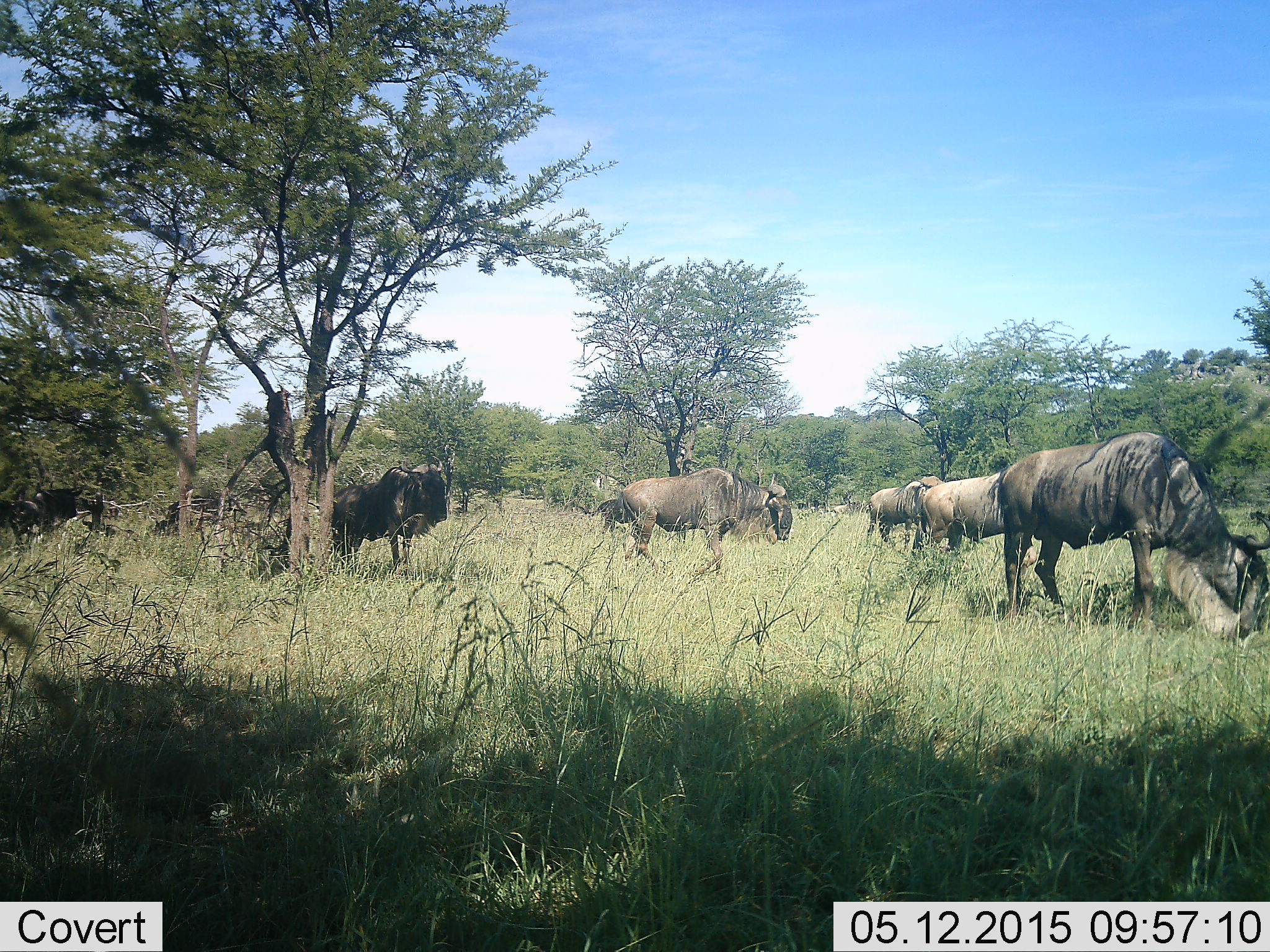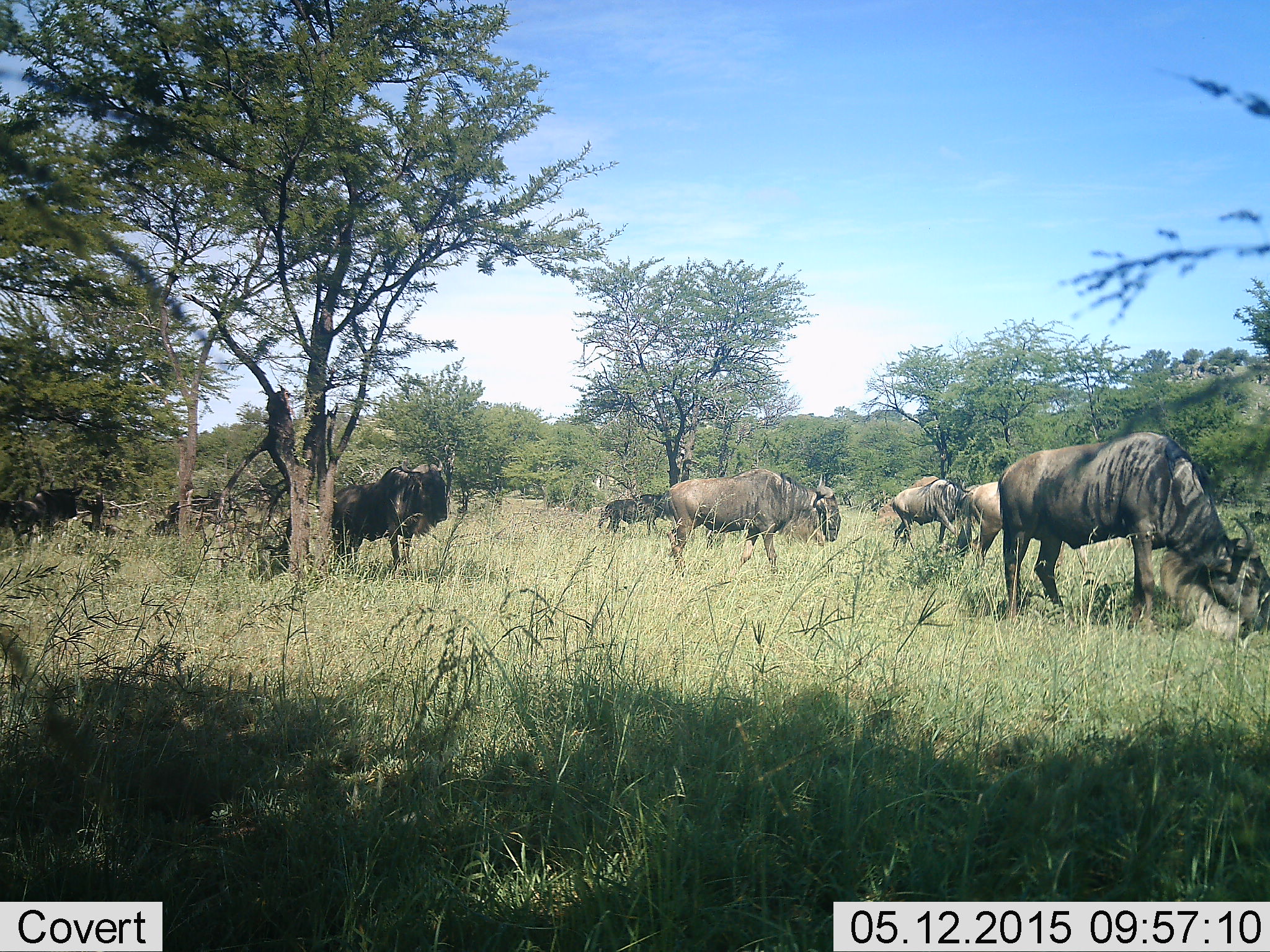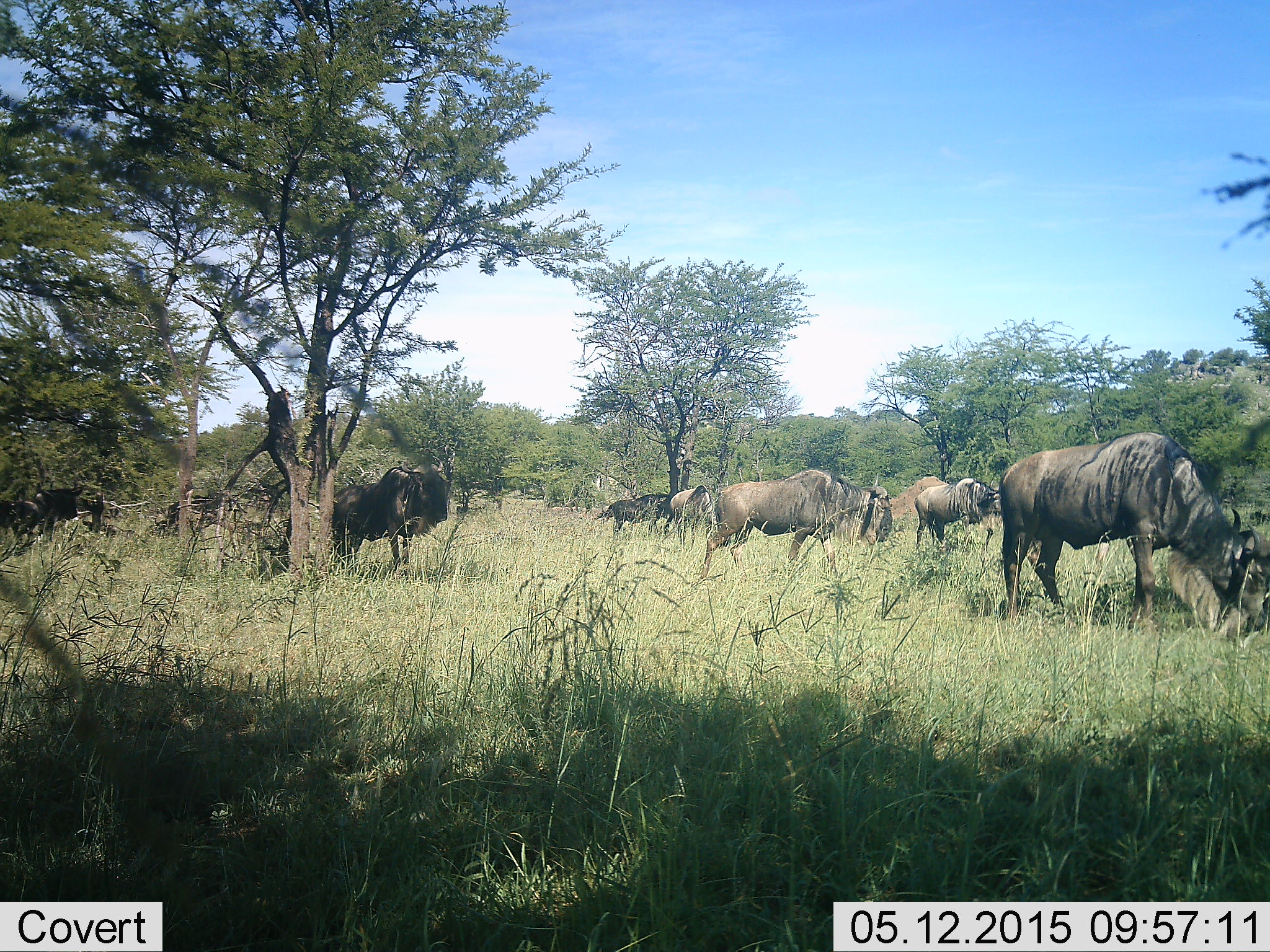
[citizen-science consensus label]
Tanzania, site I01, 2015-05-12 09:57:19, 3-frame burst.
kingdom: Animalia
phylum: Chordata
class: Mammalia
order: Artiodactyla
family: Bovidae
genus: Connochaetes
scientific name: Connochaetes taurinus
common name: blue wildebeest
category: wildebeest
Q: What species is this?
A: Wildebeest (blue wildebeest) (Connochaetes taurinus).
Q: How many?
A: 7.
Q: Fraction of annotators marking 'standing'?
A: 60%.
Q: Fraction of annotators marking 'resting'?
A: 0%.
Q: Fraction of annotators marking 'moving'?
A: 60%.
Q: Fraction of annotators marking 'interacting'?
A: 0%.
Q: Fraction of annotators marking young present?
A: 0%.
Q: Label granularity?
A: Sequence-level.